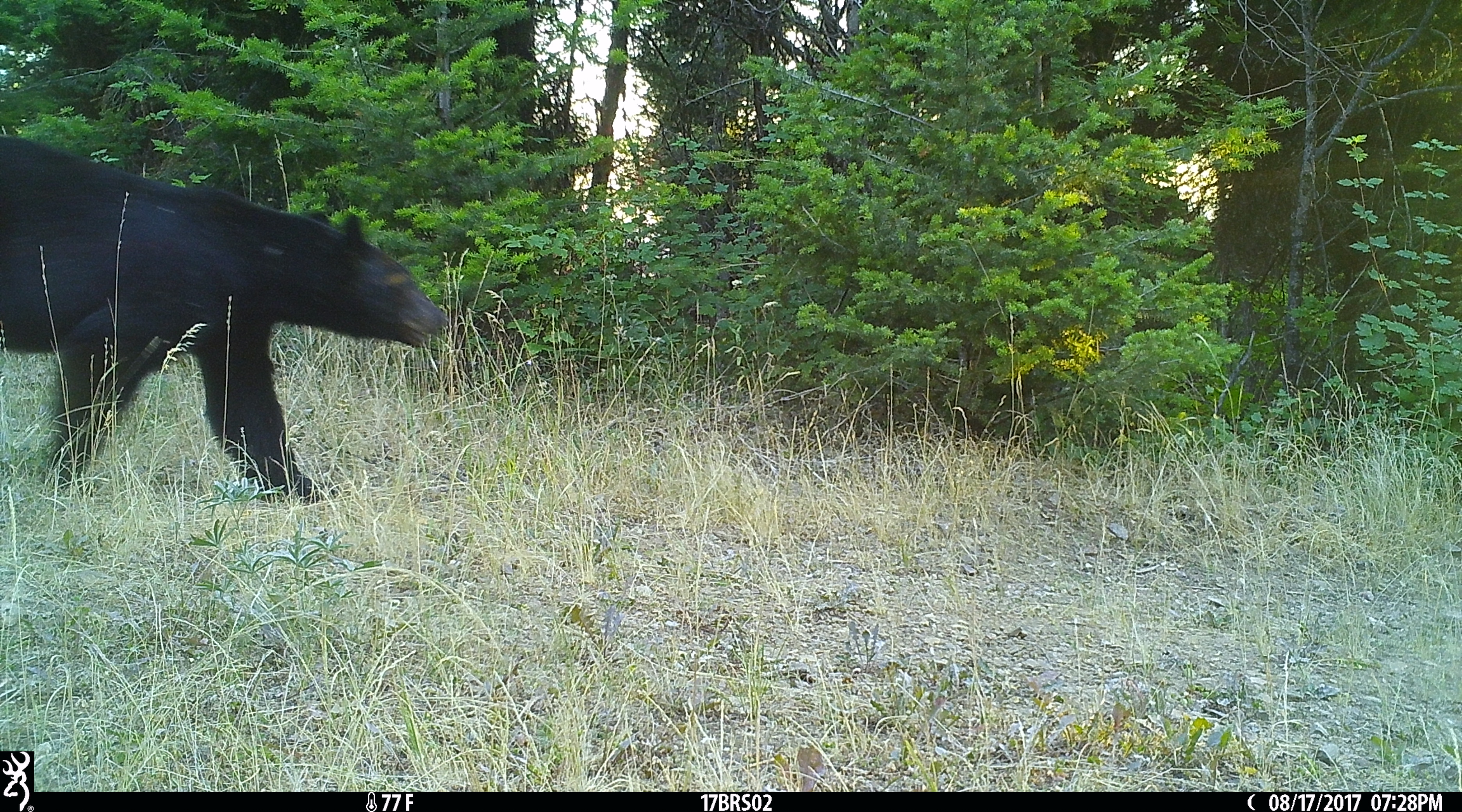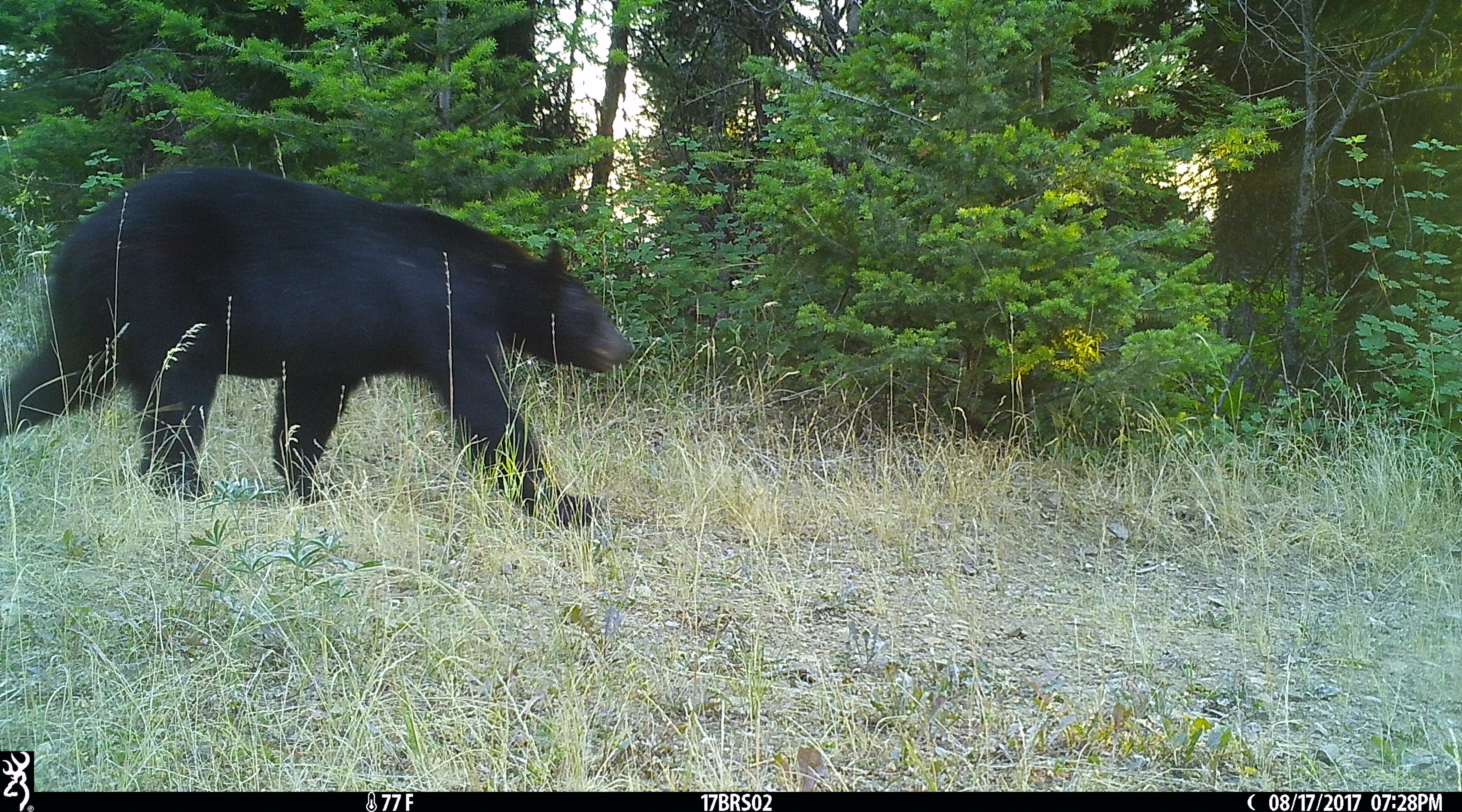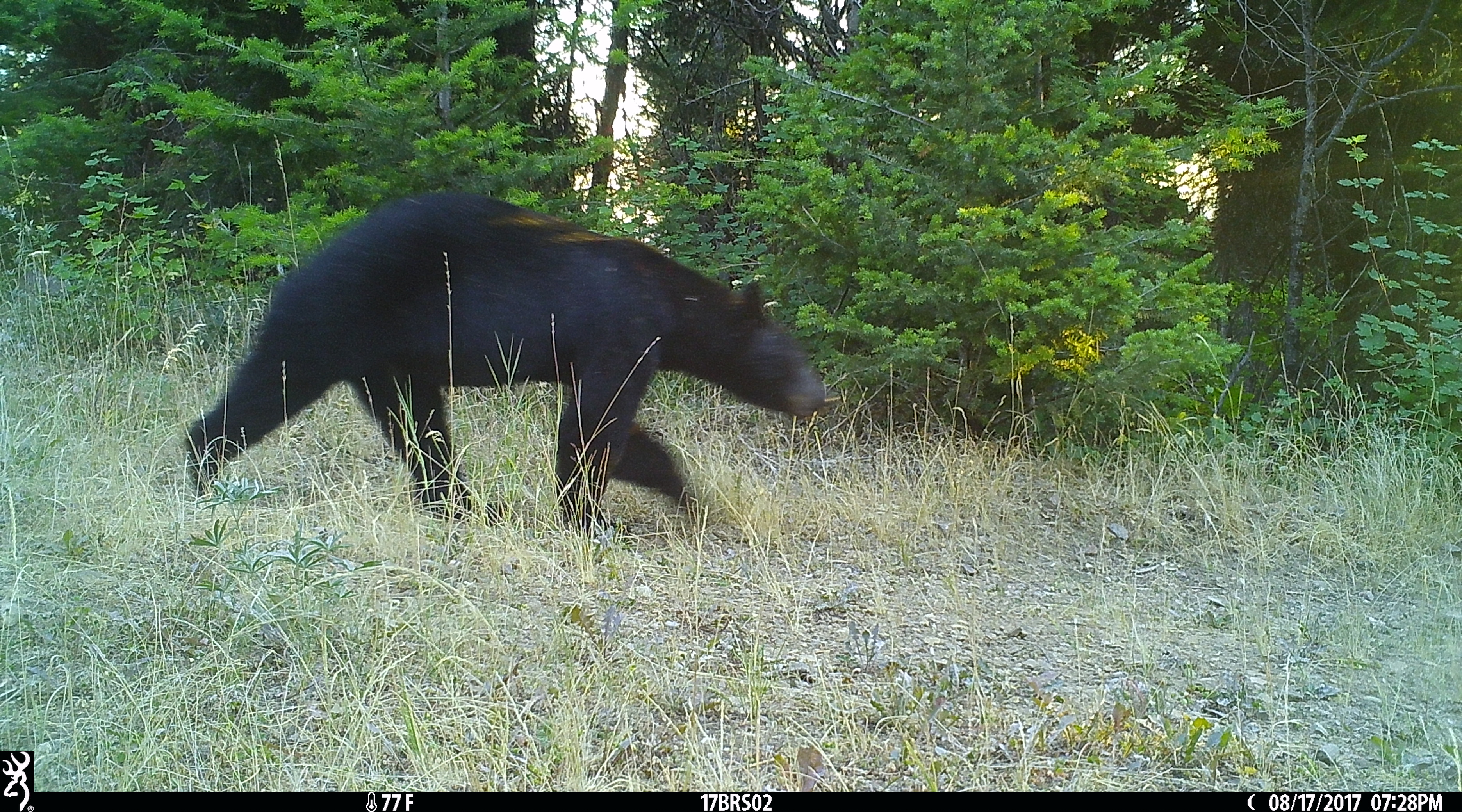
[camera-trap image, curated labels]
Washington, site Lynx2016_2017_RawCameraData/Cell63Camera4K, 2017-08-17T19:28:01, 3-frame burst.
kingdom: Animalia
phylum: Chordata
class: Mammalia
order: Carnivora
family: Ursidae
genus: Ursus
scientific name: Ursus americanus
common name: american black bear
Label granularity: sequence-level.